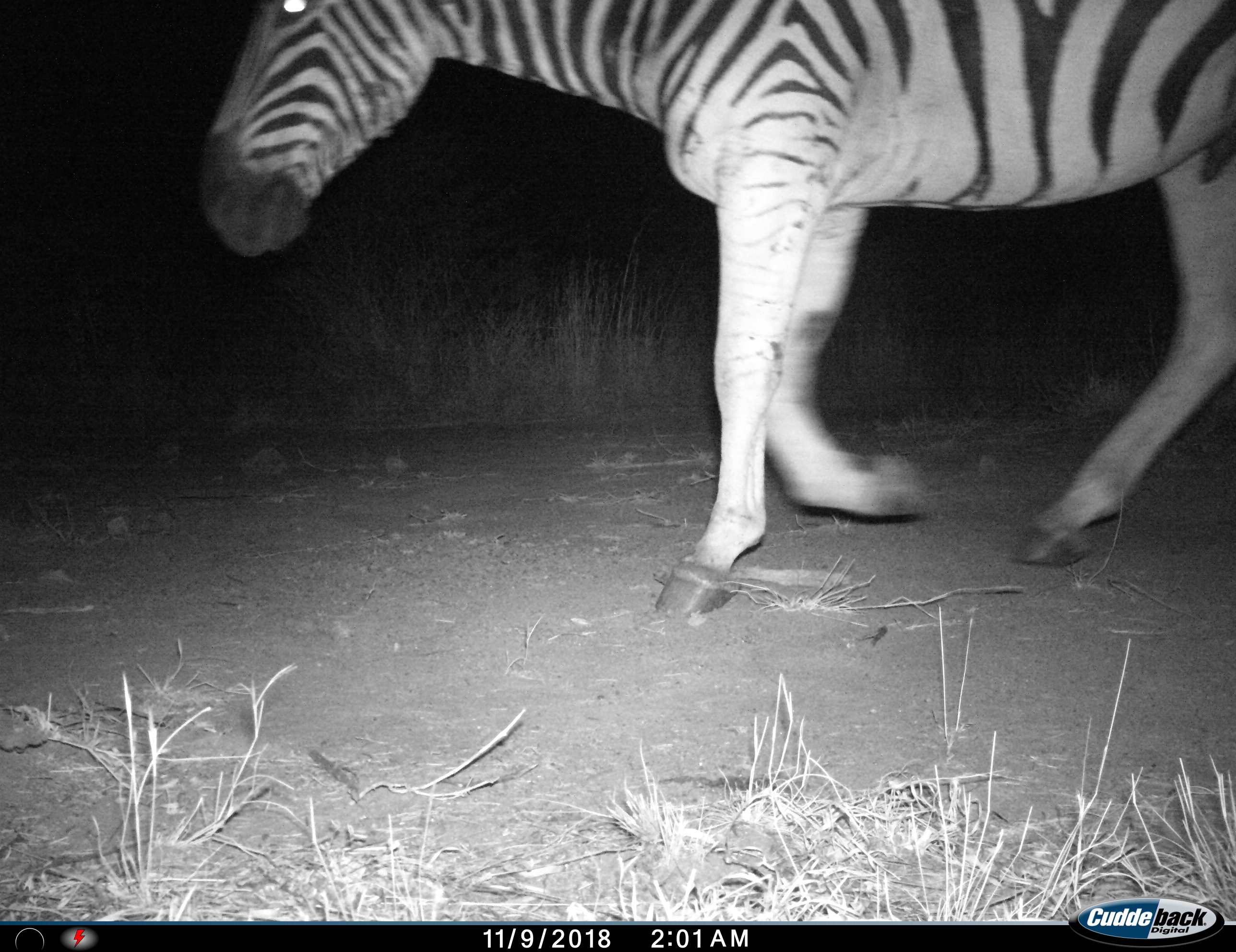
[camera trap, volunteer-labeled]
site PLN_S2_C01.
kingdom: Animalia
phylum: Chordata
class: Mammalia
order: Perissodactyla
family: Equidae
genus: Equus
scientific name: Equus quagga burchellii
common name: burchell's zebra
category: zebraburchells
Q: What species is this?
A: Zebraburchells (burchell's zebra) (Equus quagga burchellii).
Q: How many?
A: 1.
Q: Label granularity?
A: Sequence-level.